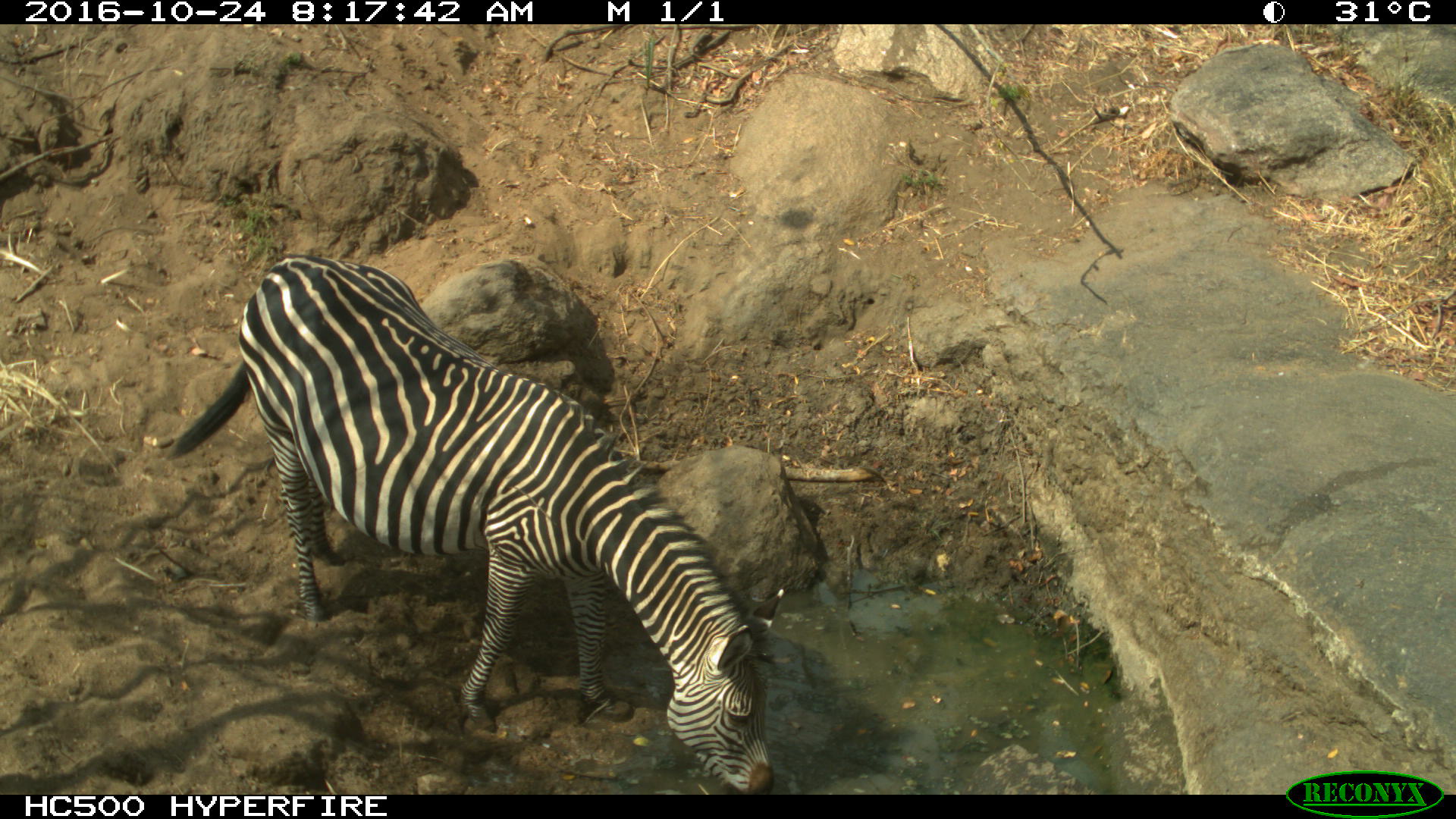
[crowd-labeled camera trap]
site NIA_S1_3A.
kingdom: Animalia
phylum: Chordata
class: Mammalia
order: Perissodactyla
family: Equidae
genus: Equus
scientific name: Equus quagga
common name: plains zebra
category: zebraplains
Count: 1.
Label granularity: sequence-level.